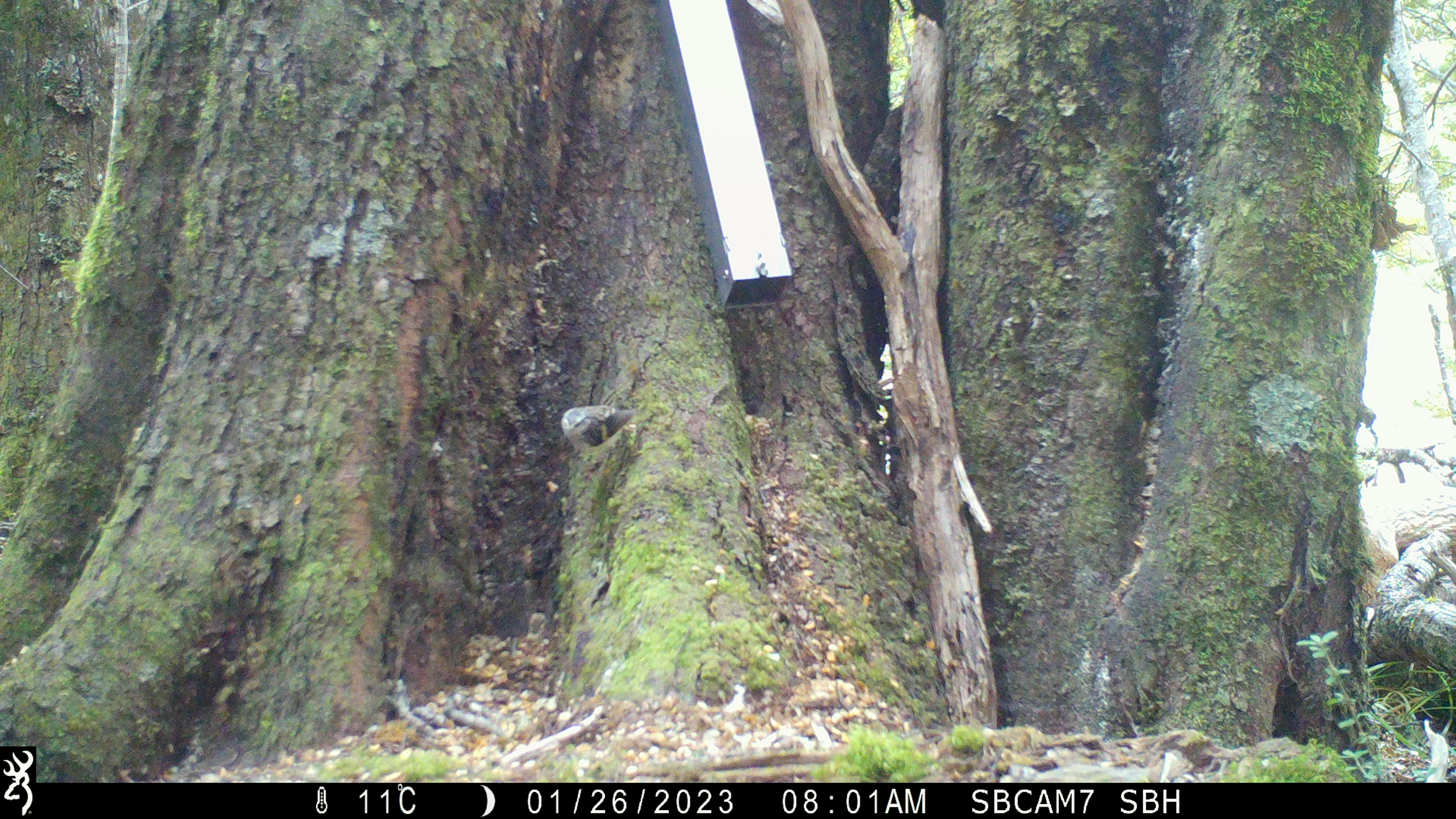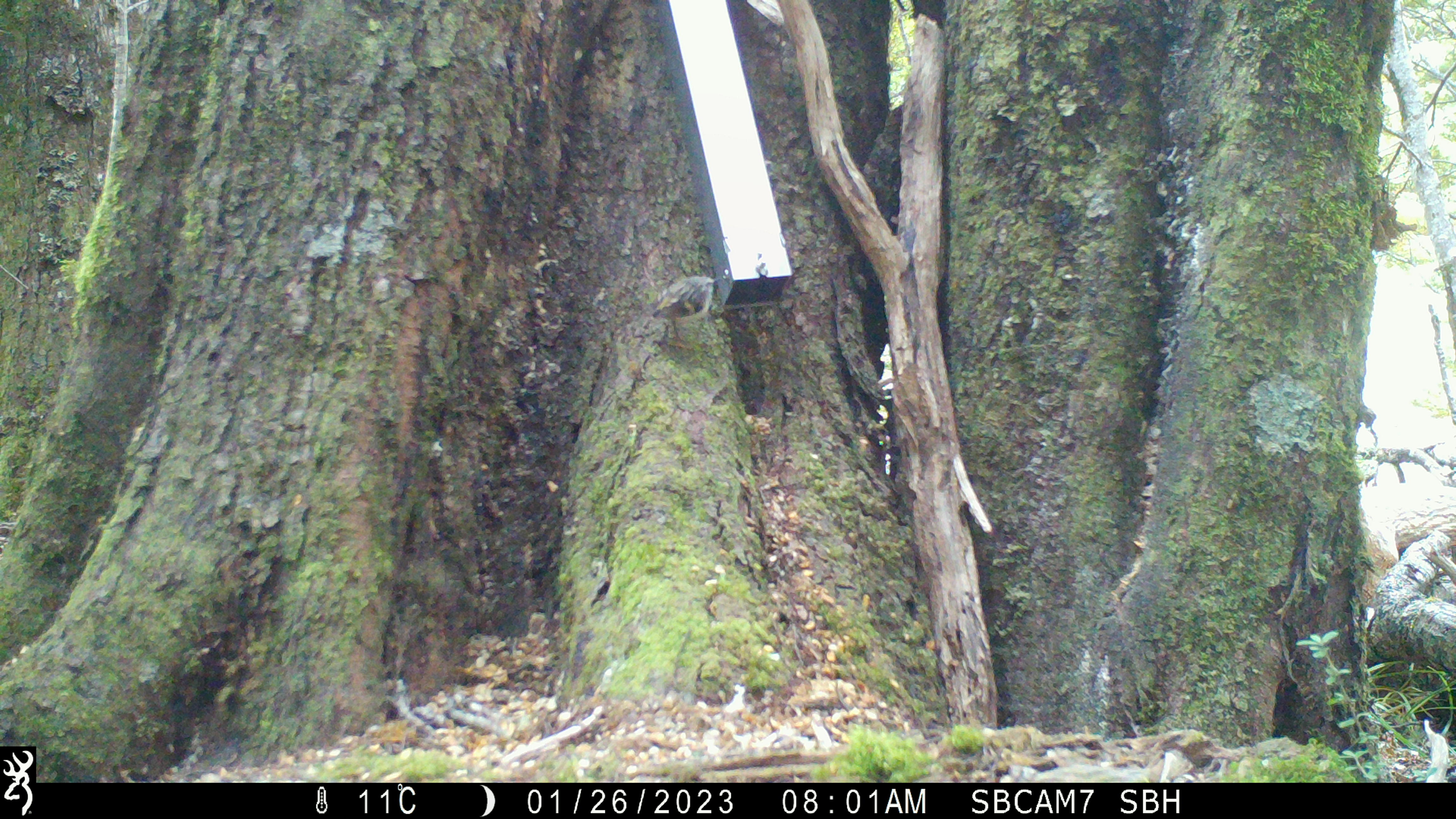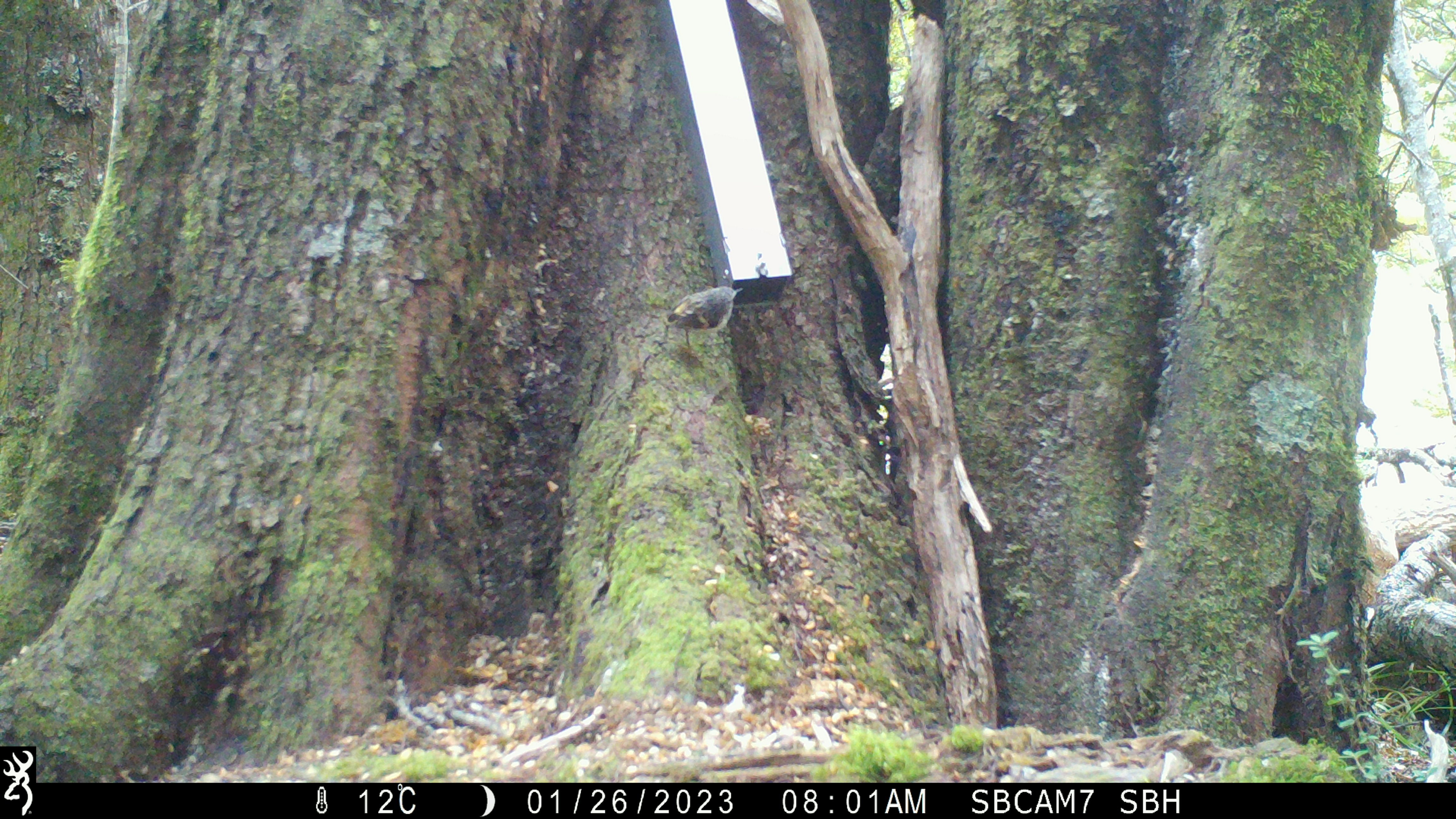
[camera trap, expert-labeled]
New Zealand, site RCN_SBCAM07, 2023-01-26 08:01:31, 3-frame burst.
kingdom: Animalia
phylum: Chordata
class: Aves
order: Passeriformes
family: Acanthisittidae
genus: Acanthisitta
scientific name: Acanthisitta chloris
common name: rifleman